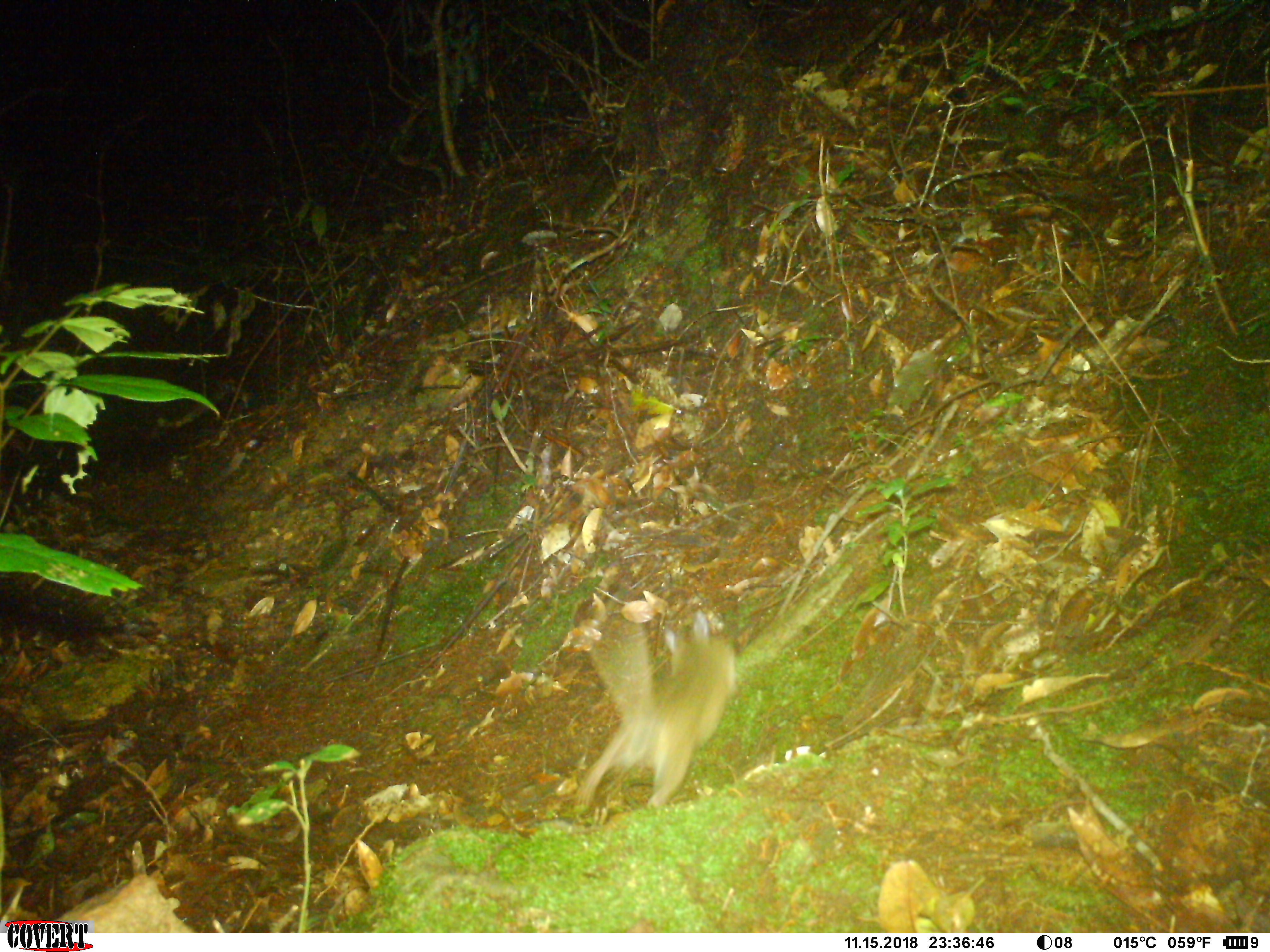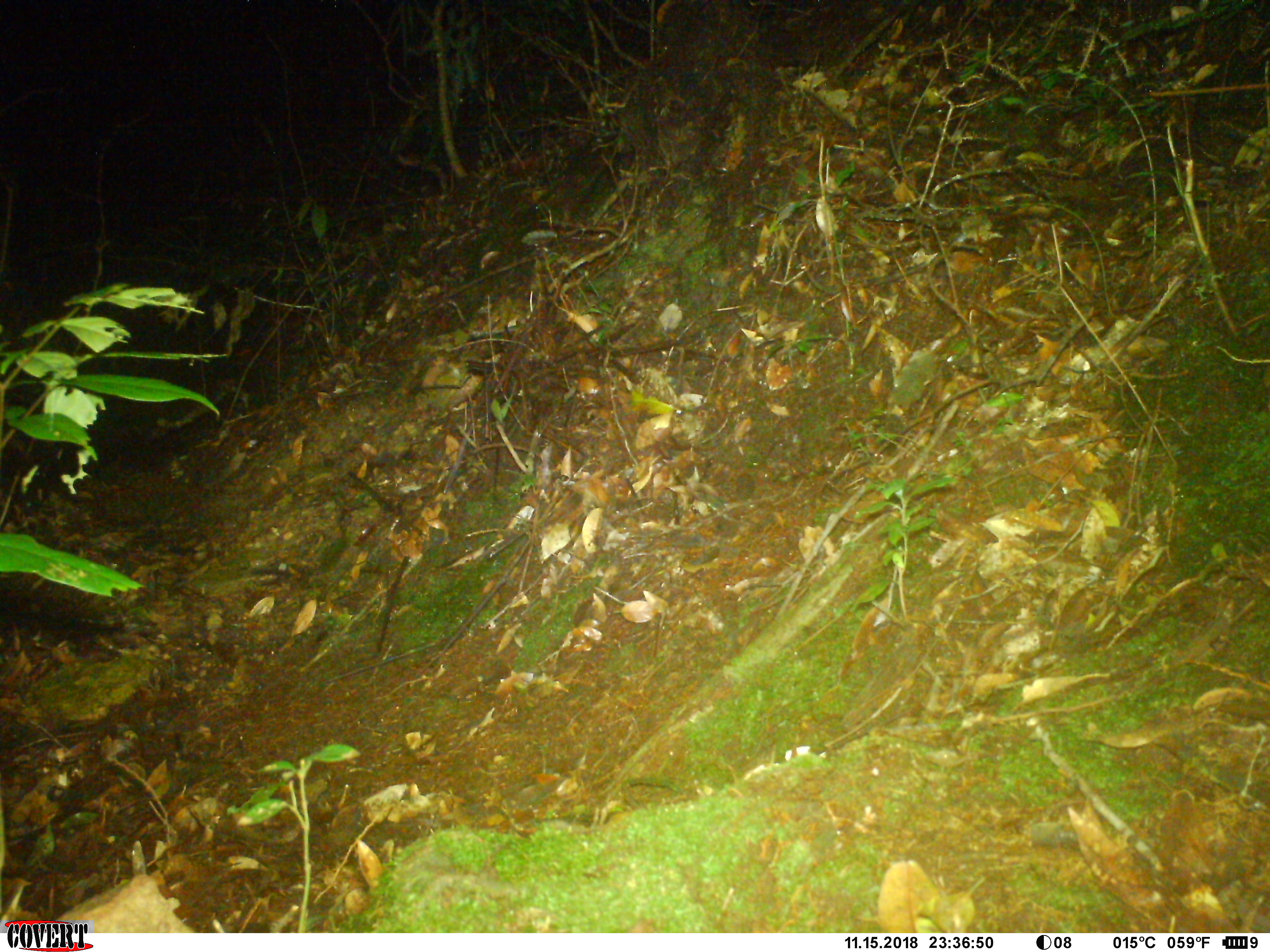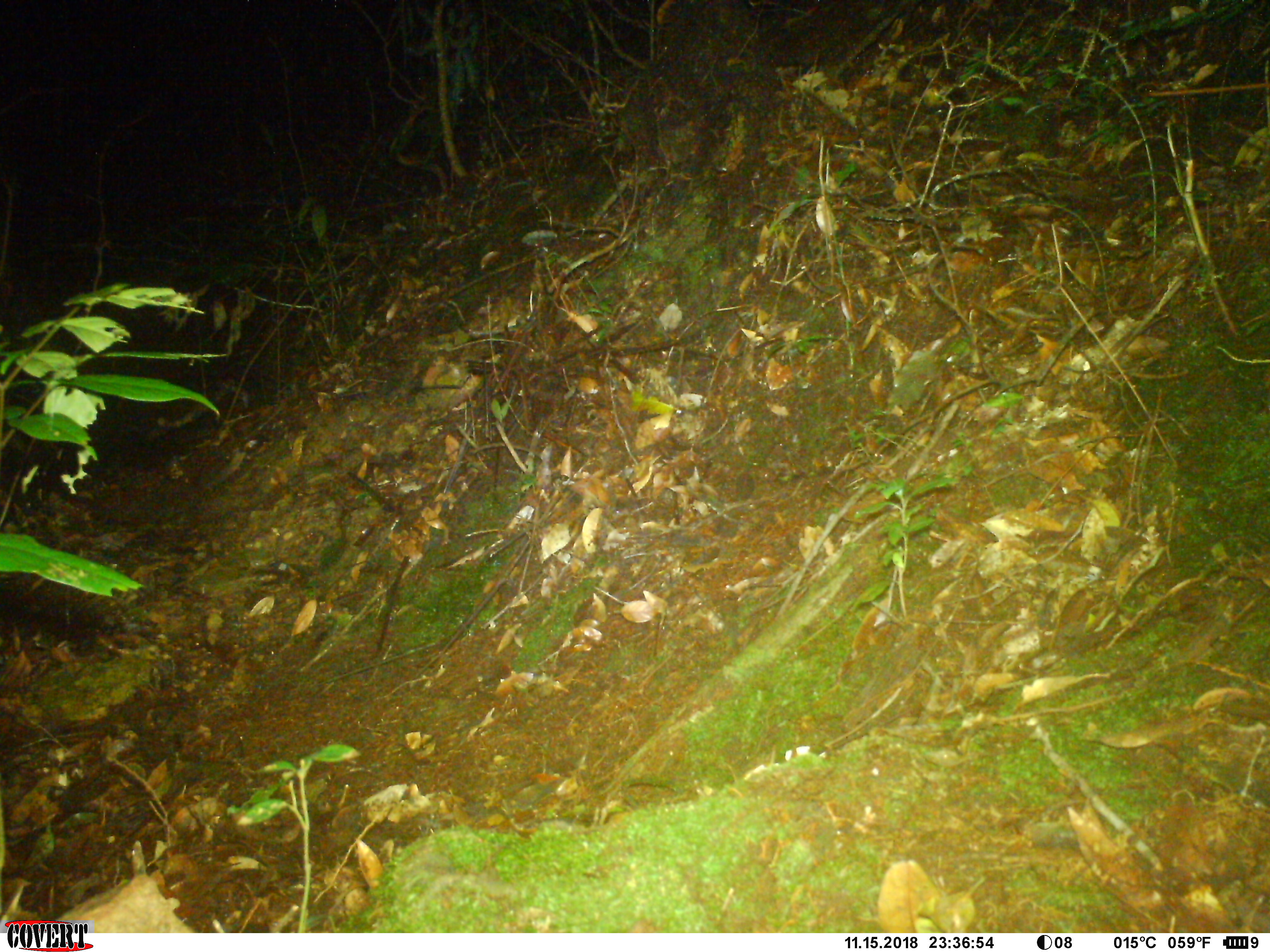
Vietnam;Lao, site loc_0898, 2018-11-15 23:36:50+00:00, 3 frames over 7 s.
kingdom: Animalia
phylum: Chordata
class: Mammalia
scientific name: Mammalia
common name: mammal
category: unidentified small mammal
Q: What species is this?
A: Unidentified small mammal (mammal) (Mammalia).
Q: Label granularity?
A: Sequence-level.